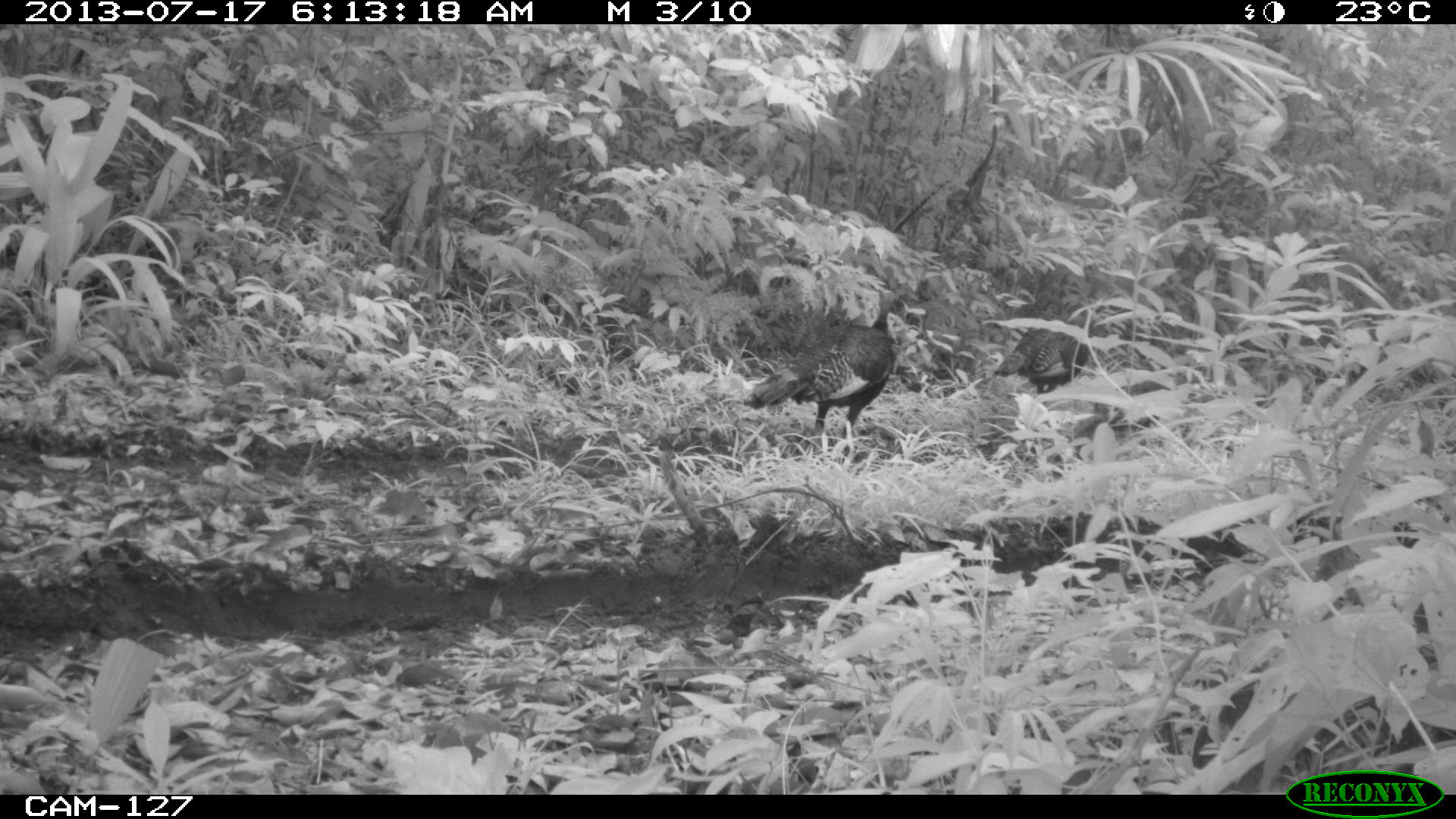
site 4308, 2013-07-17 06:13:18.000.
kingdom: Animalia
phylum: Chordata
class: Aves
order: Galliformes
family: Phasianidae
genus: Meleagris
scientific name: Meleagris ocellata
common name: ocellated turkey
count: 3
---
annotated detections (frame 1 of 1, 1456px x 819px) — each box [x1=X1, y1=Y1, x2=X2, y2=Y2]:
meleagris ocellata: [x1=743, y1=287, x2=896, y2=446]; [x1=993, y1=310, x2=1107, y2=395]